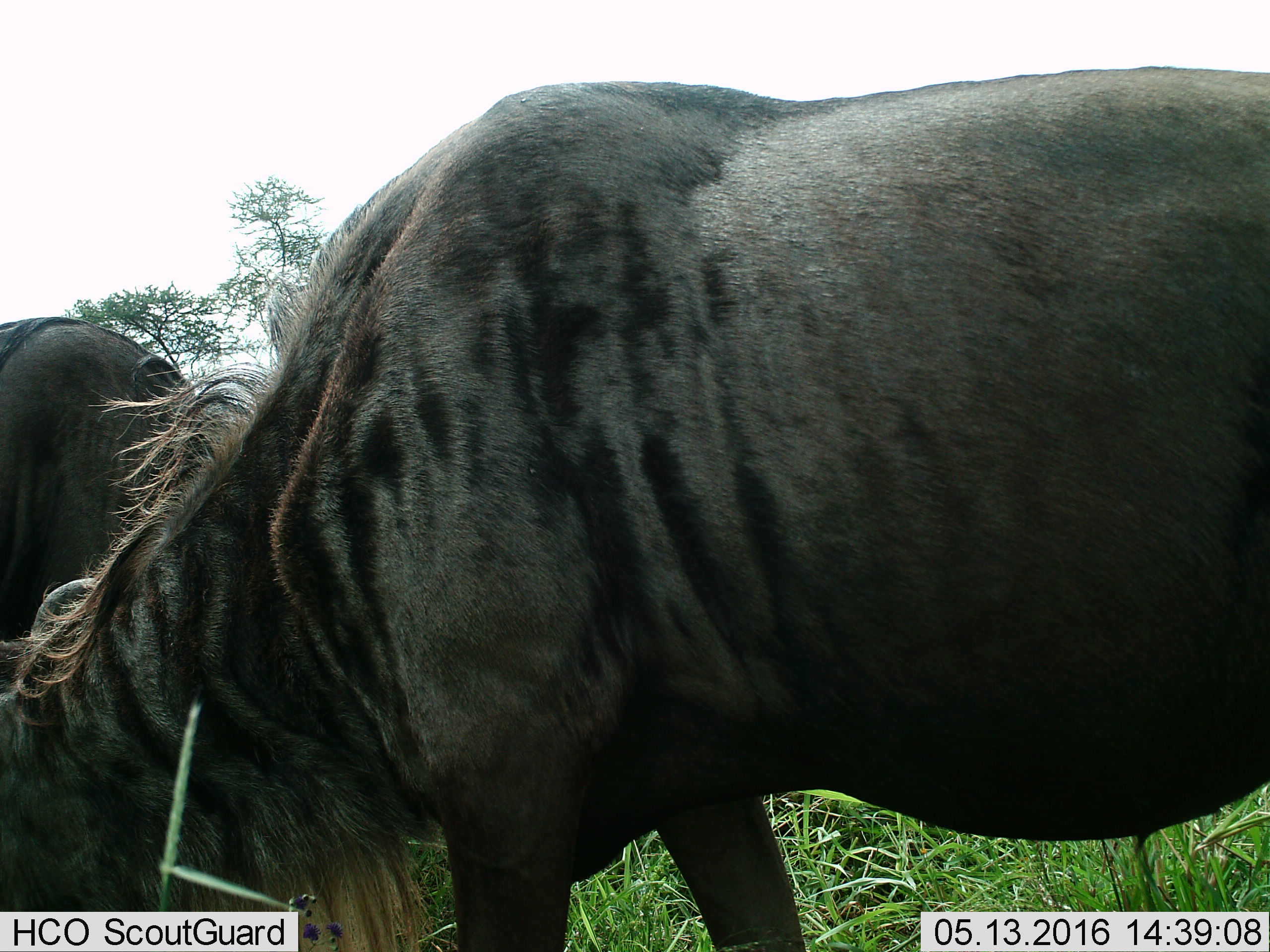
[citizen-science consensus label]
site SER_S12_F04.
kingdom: Animalia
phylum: Chordata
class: Mammalia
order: Artiodactyla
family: Bovidae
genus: Connochaetes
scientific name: Connochaetes taurinus taurinus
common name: blue wildebeest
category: wildebeestblue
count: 2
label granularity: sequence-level